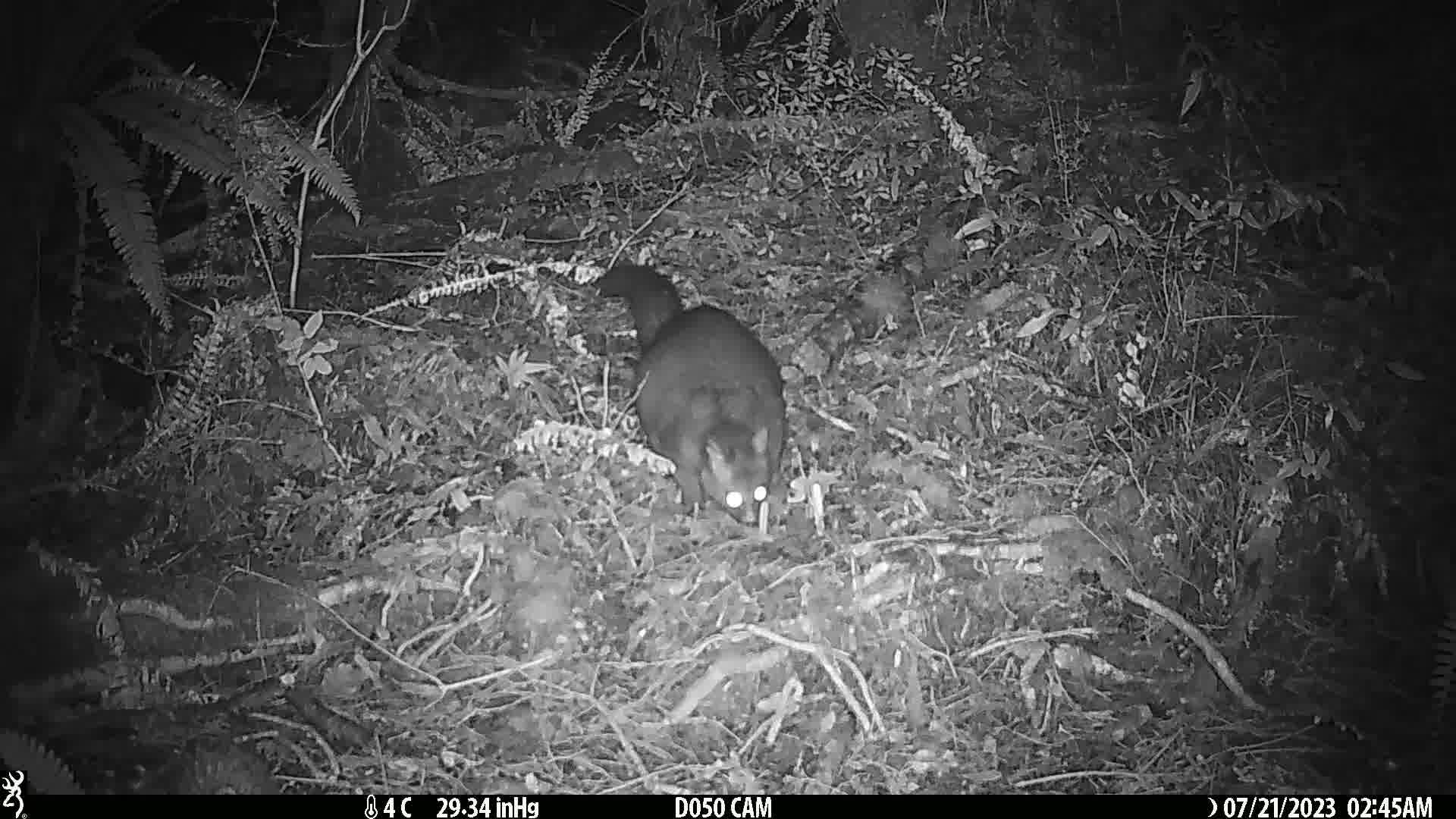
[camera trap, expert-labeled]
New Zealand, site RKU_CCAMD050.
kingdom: Animalia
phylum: Chordata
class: Mammalia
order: Diprotodontia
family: Phalangeridae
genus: Trichosurus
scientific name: Trichosurus vulpecula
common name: common brushtail possum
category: possum